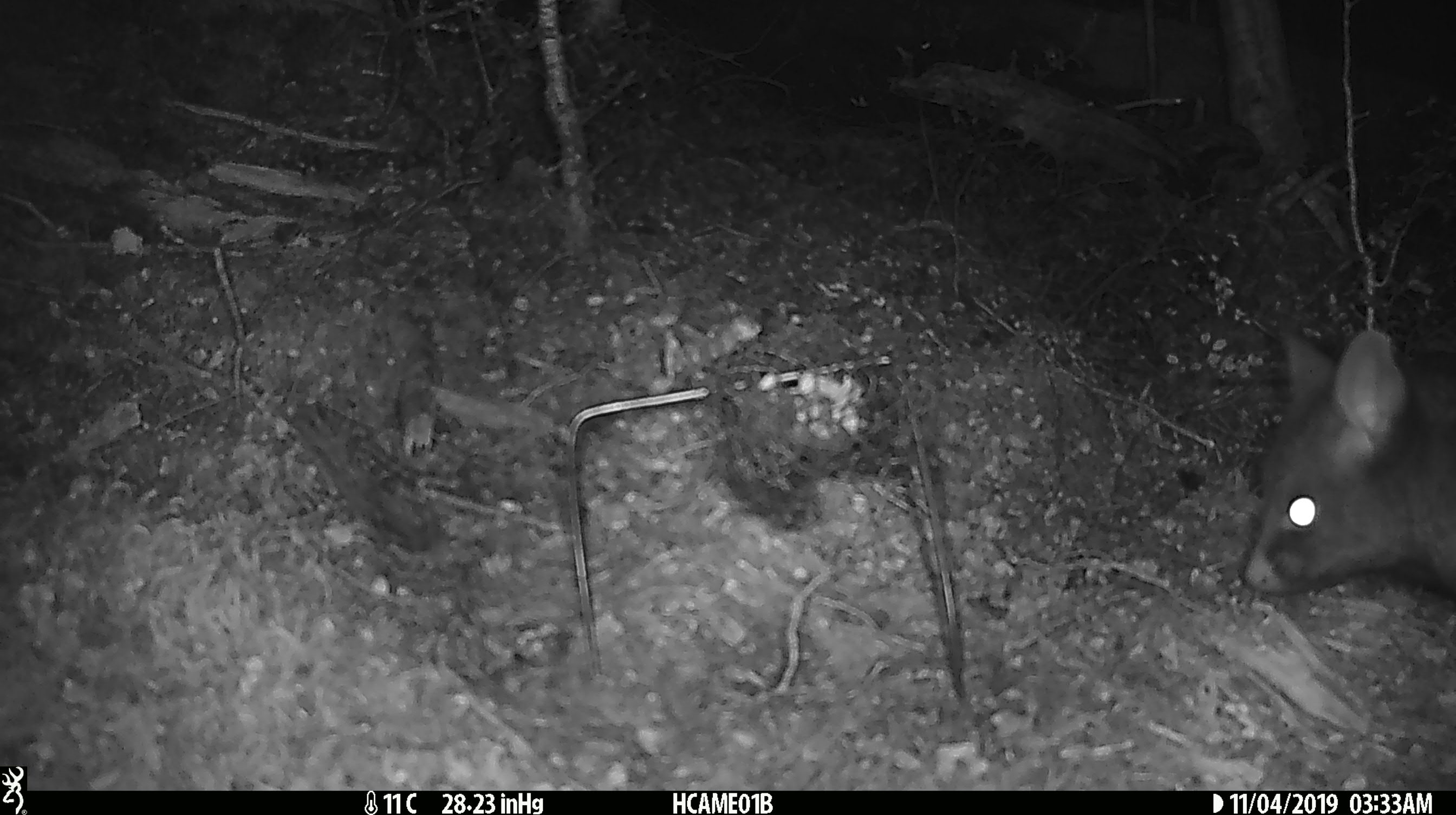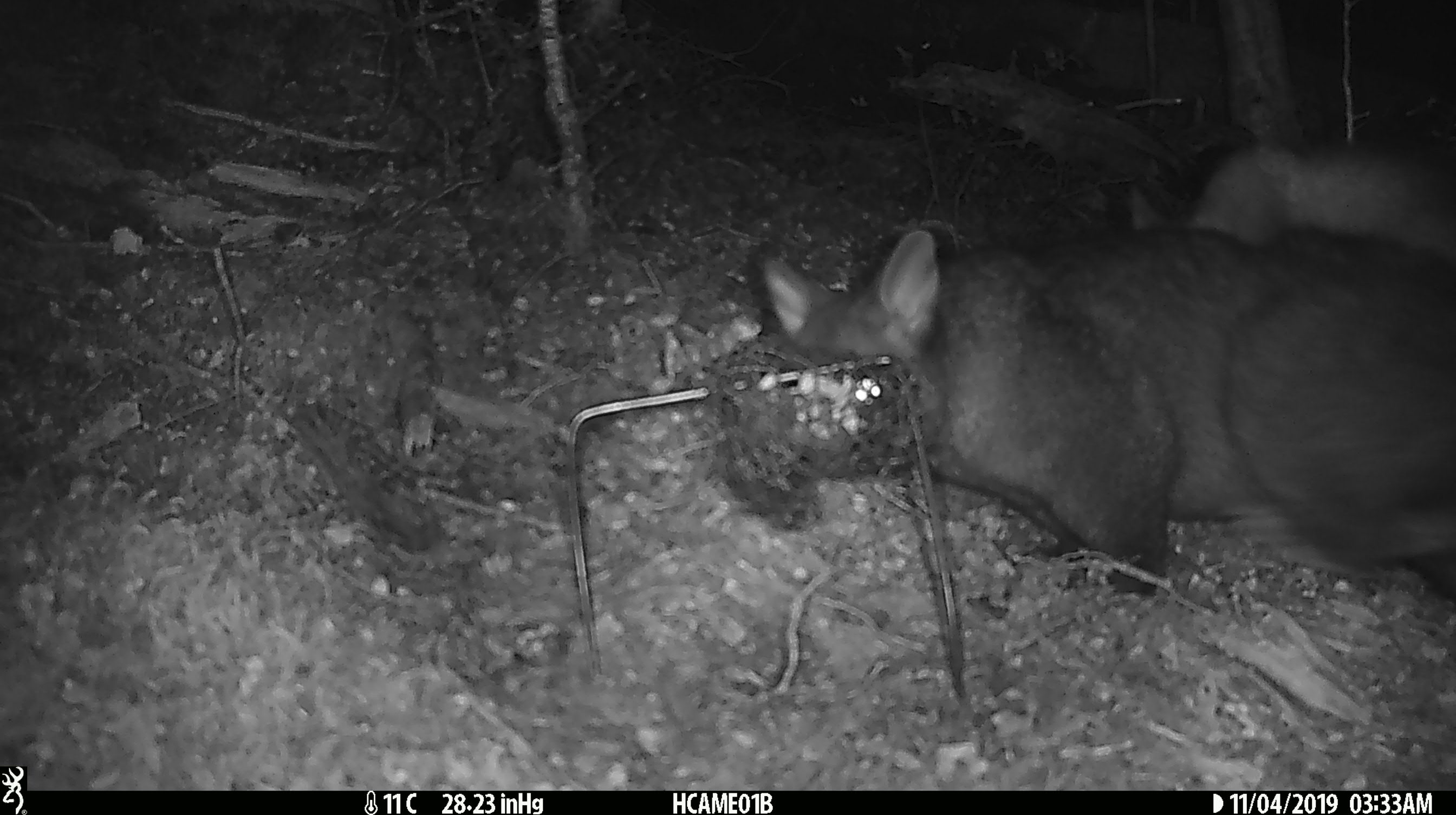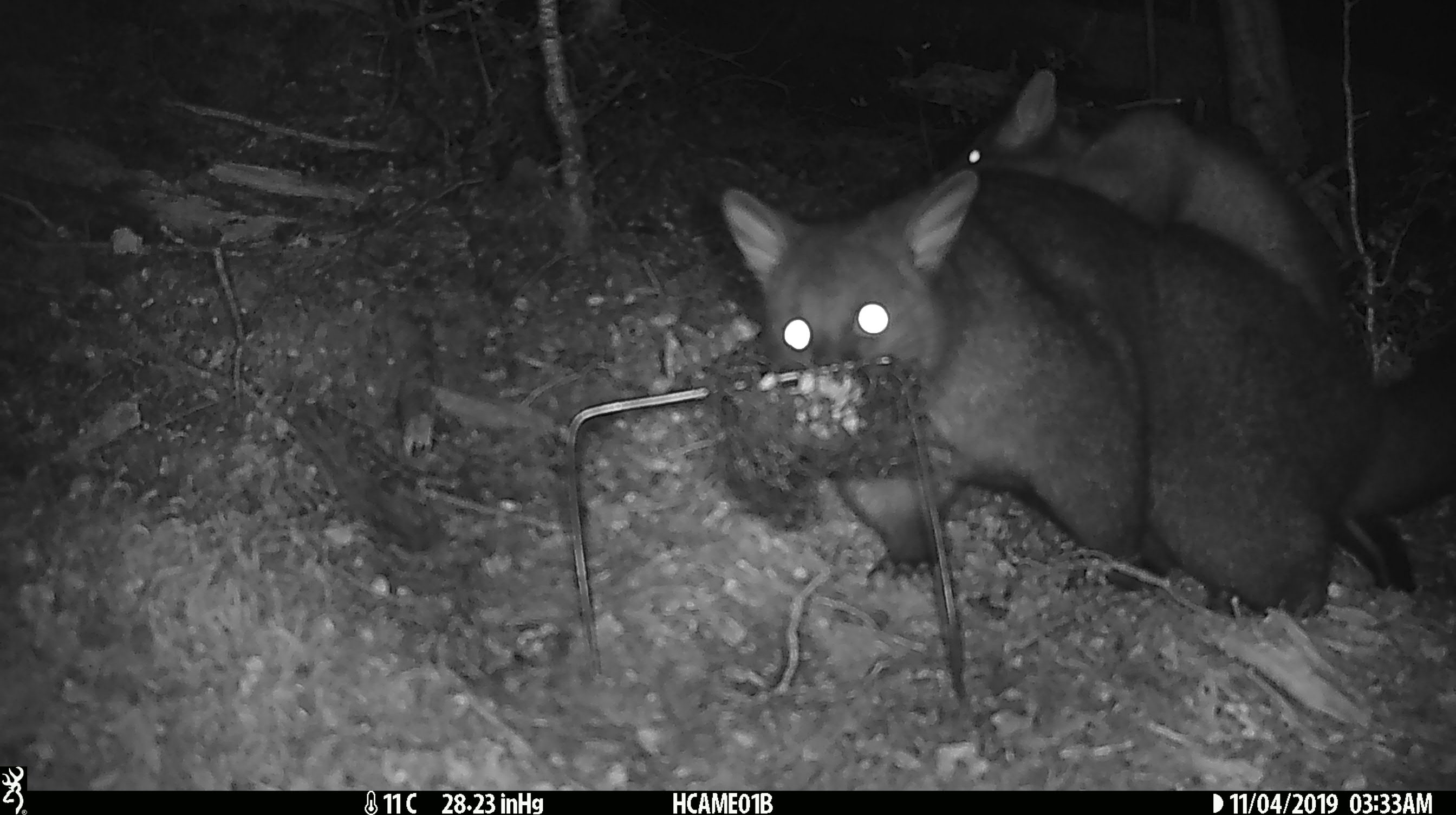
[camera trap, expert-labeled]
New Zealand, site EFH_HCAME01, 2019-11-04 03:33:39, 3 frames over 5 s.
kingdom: Animalia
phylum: Chordata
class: Mammalia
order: Diprotodontia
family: Phalangeridae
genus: Trichosurus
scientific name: Trichosurus vulpecula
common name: common brushtail possum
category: possum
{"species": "possum (common brushtail possum) (Trichosurus vulpecula)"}